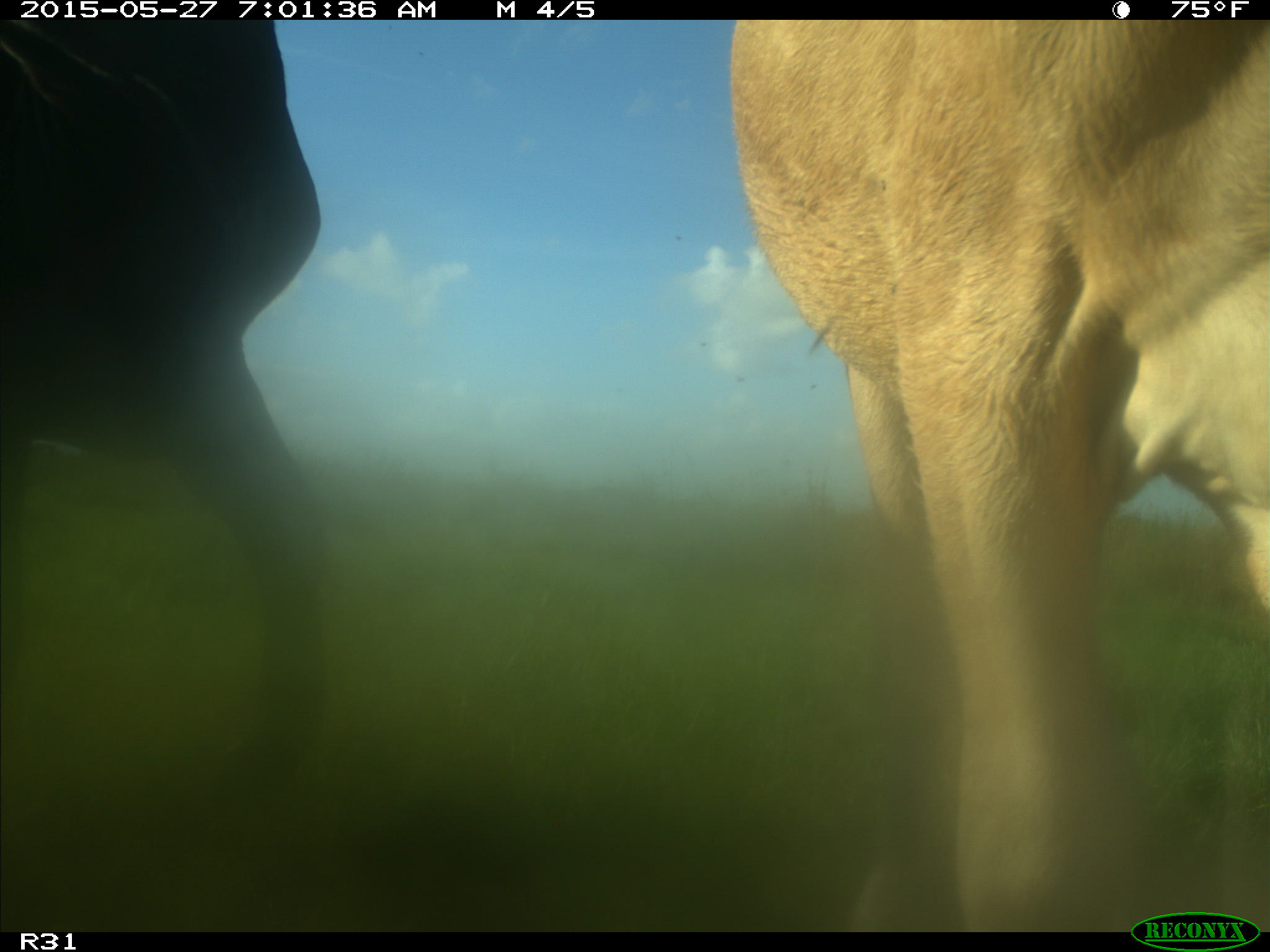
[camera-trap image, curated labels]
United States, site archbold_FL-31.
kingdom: Animalia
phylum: Chordata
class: Mammalia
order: Artiodactyla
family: Bovidae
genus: Bos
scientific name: Bos taurus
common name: domestic cow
Bos taurus (domestic cow).